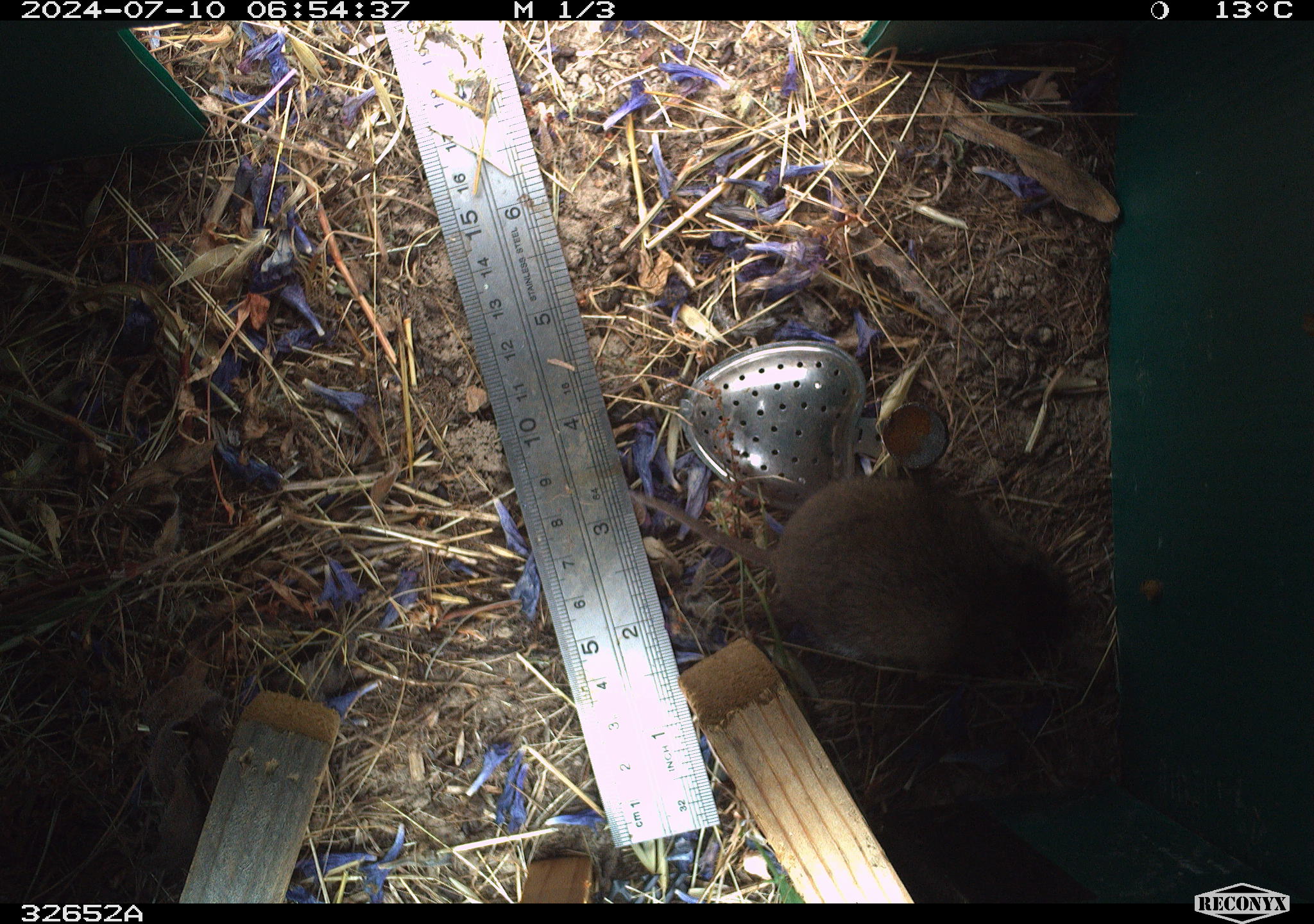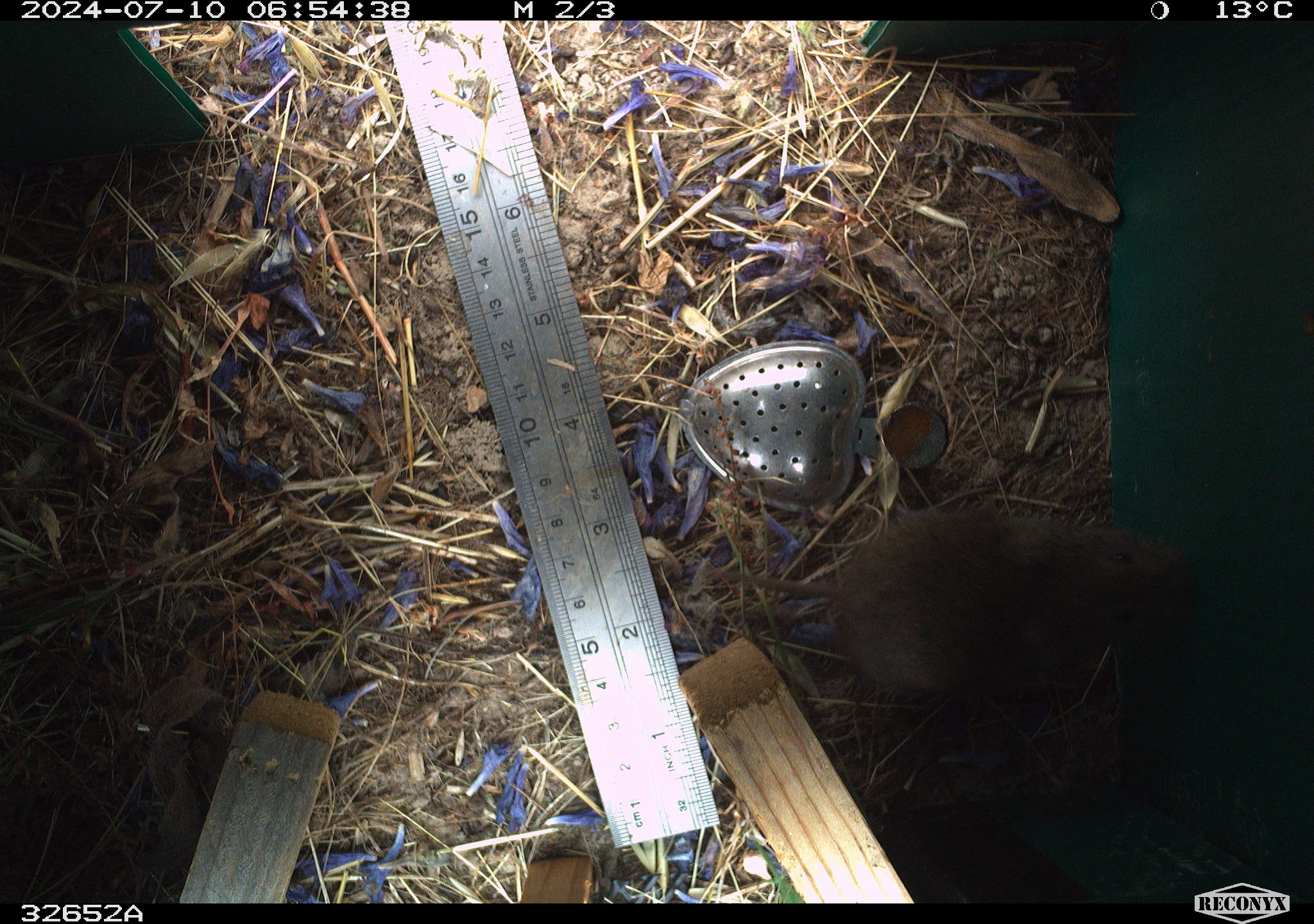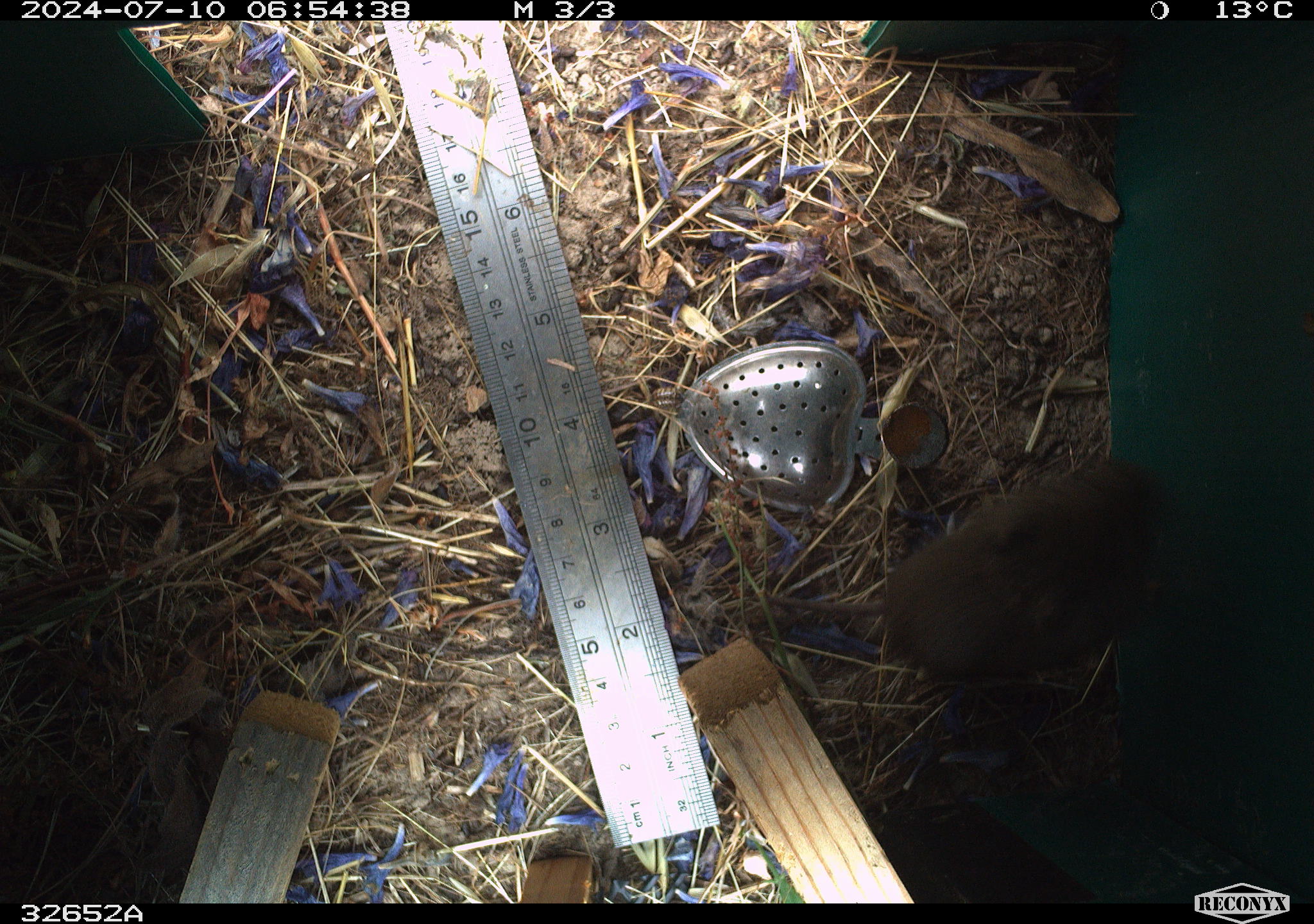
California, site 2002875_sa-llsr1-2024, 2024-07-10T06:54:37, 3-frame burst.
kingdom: Animalia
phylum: Chordata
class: Mammalia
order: Rodentia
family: Cricetidae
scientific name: Arvicolinae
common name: voles, lemmings, and muskrats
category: arvicolinae subfamily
Arvicolinae subfamily (voles, lemmings, and muskrats) (Arvicolinae).